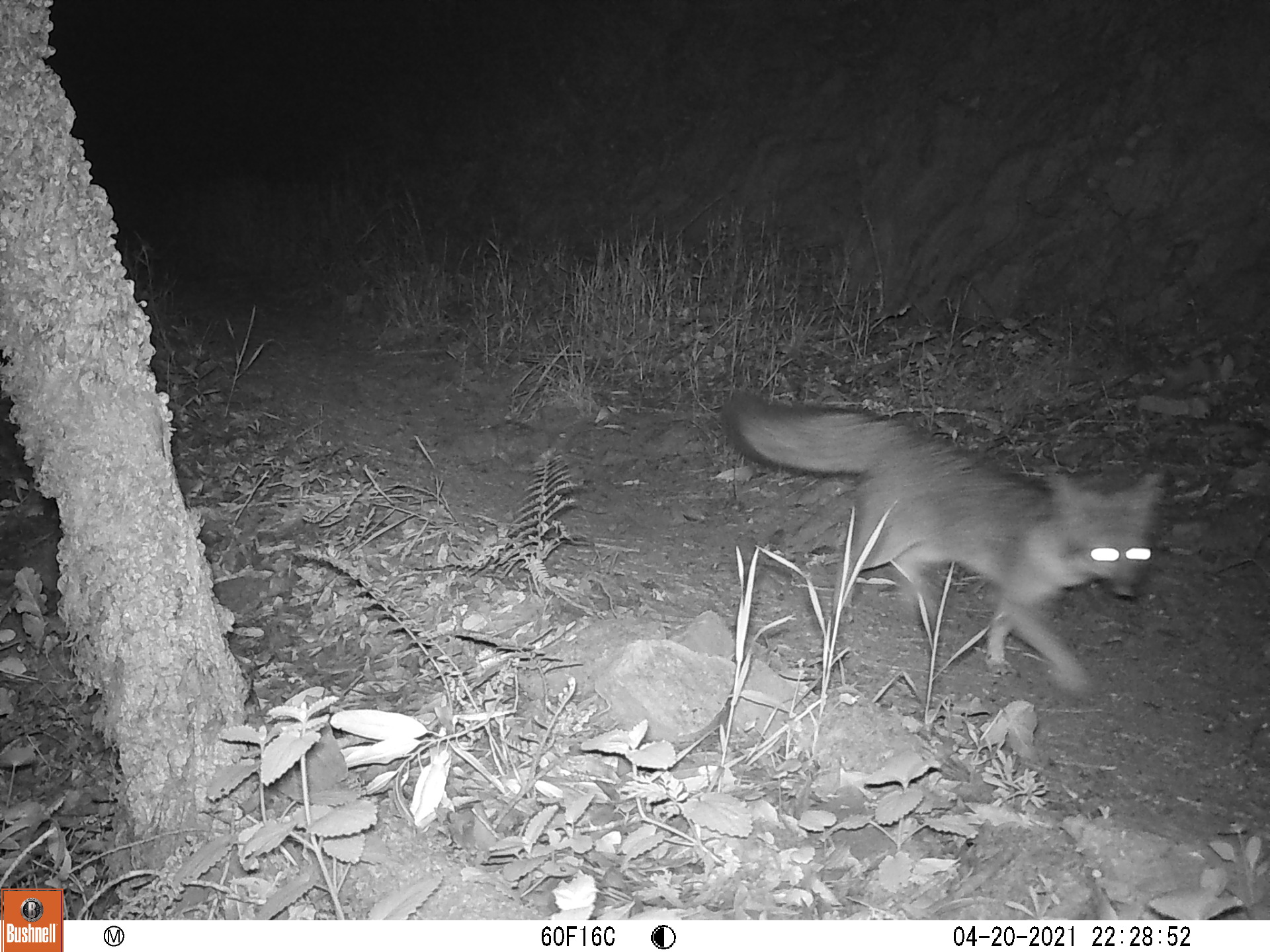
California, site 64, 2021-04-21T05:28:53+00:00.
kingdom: Animalia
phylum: Chordata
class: Mammalia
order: Carnivora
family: Canidae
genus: Urocyon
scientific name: Urocyon cinereoargenteus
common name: gray fox